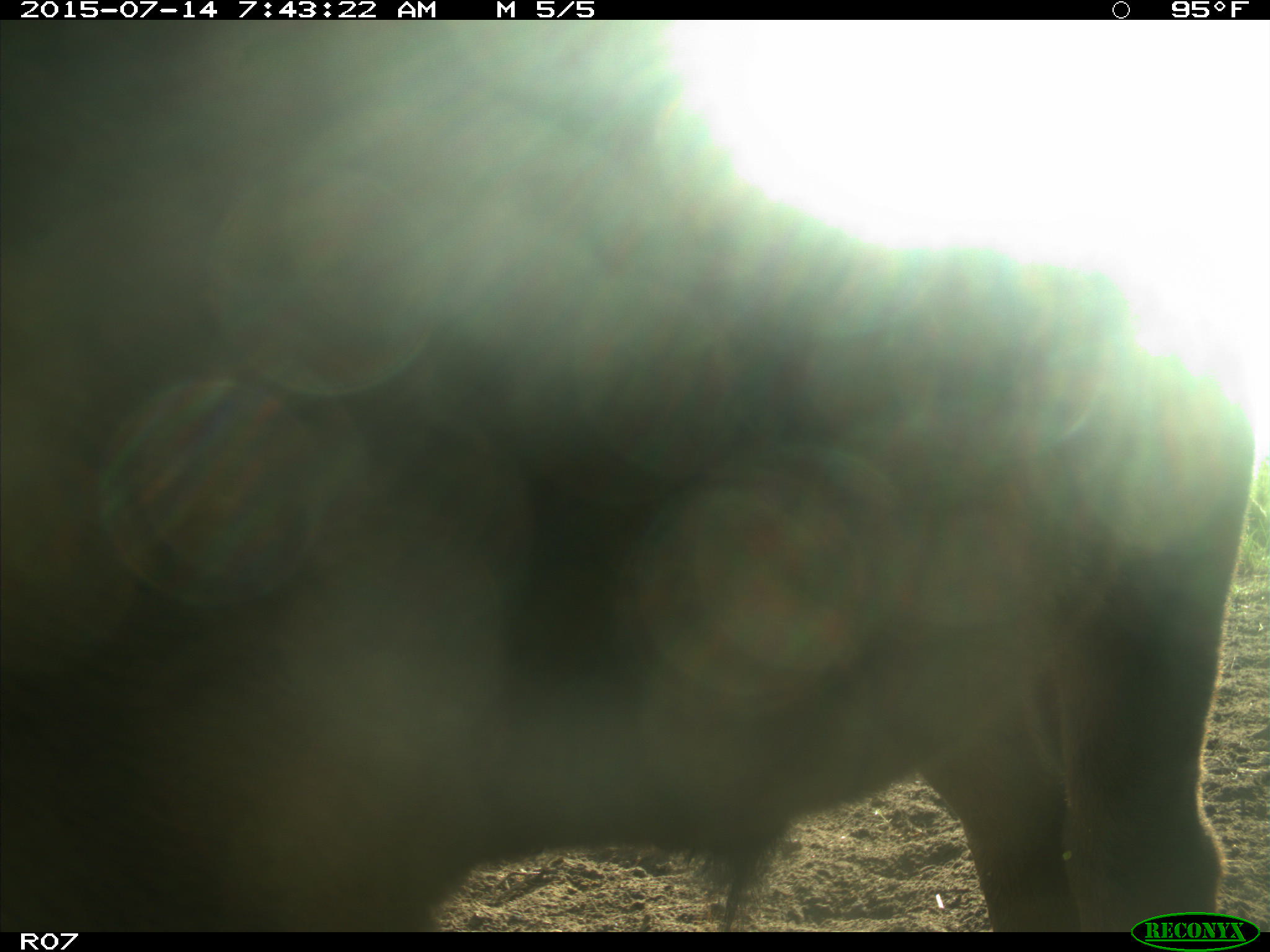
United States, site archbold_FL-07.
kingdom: Animalia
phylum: Chordata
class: Mammalia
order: Artiodactyla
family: Bovidae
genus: Bos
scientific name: Bos taurus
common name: domestic cow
Bos taurus (domestic cow).